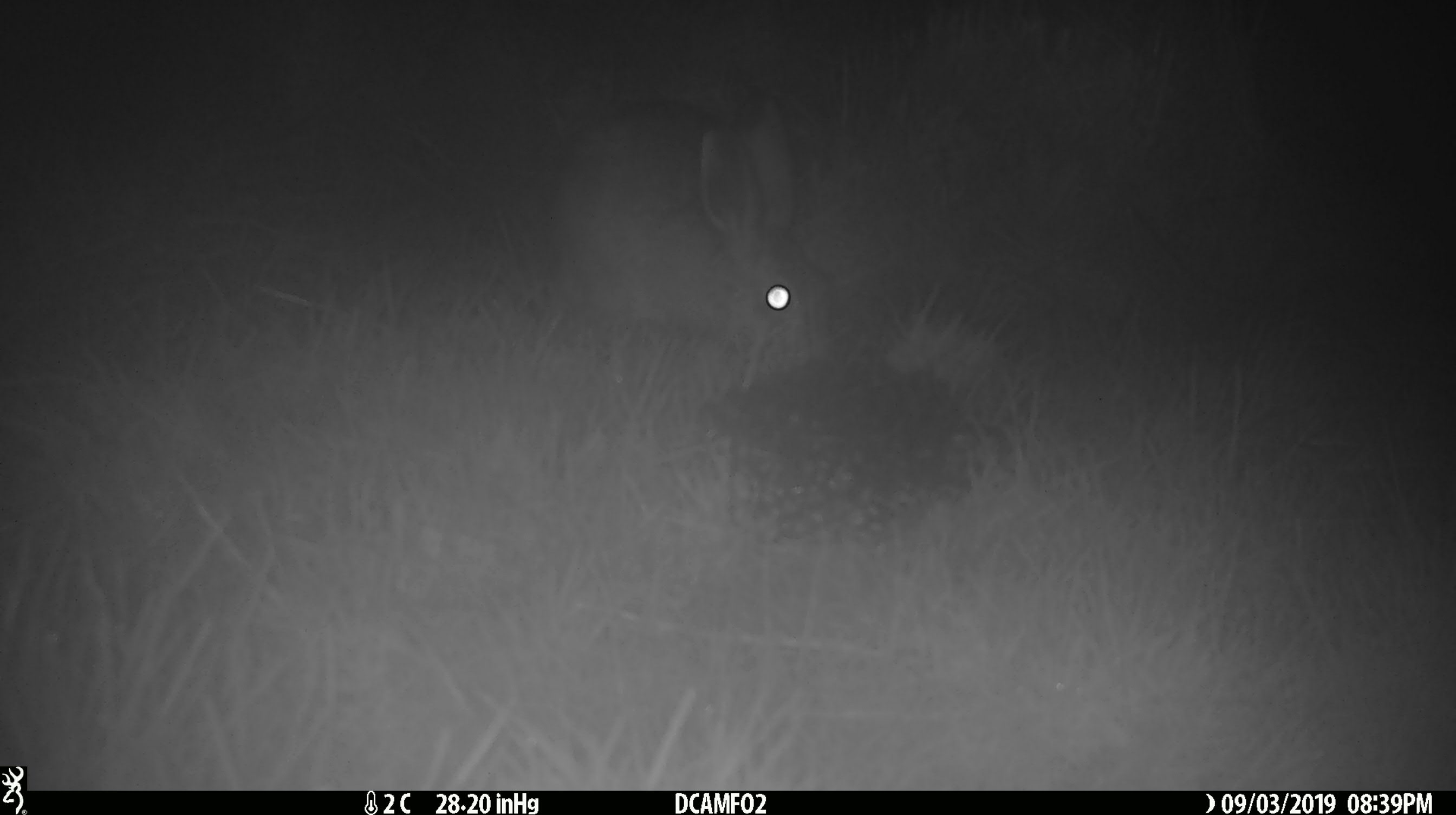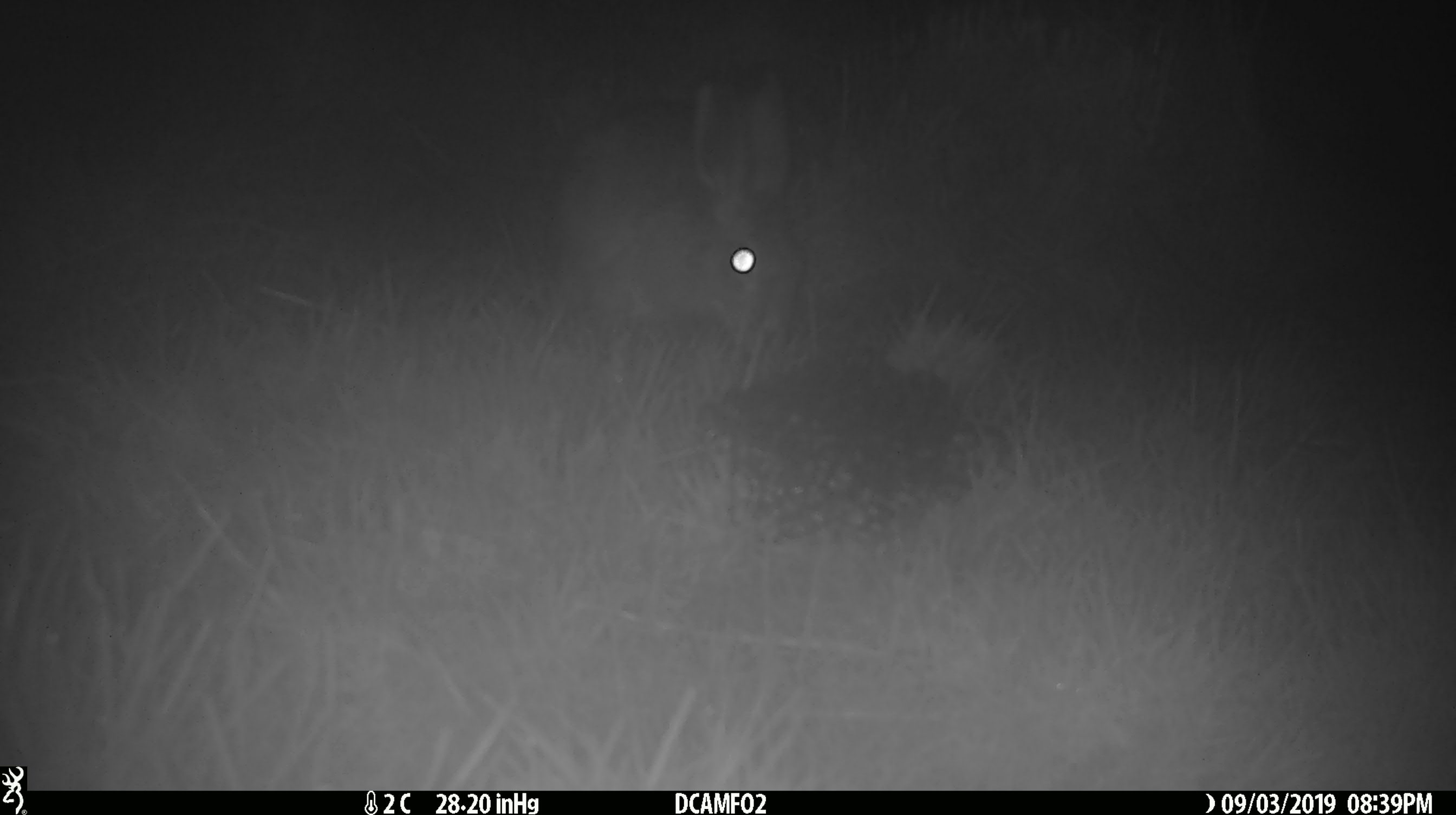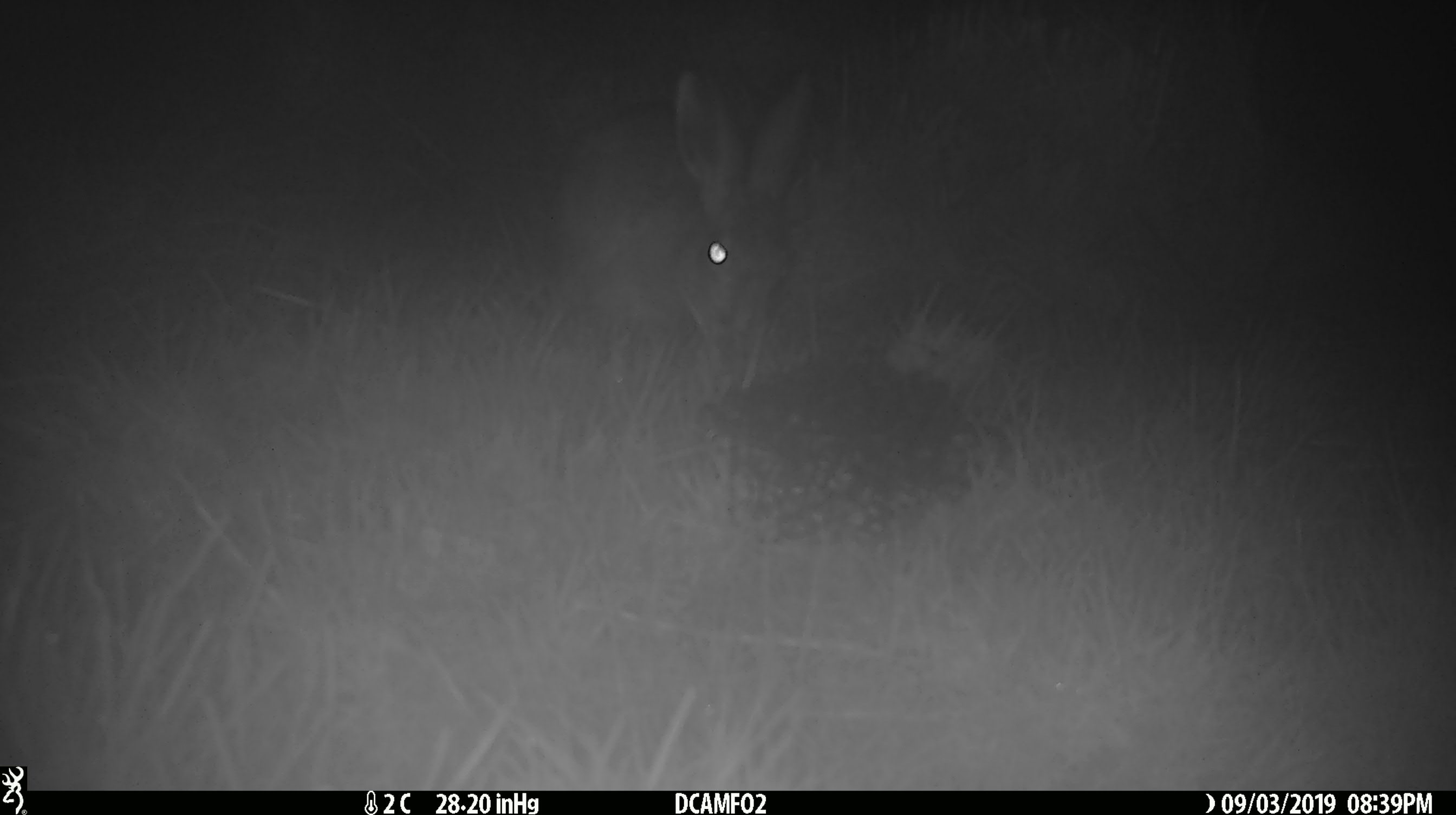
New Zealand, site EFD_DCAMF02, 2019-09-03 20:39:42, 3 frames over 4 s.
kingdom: Animalia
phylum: Chordata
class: Mammalia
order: Lagomorpha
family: Leporidae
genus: Lepus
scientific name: Lepus europaeus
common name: brown hare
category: hare